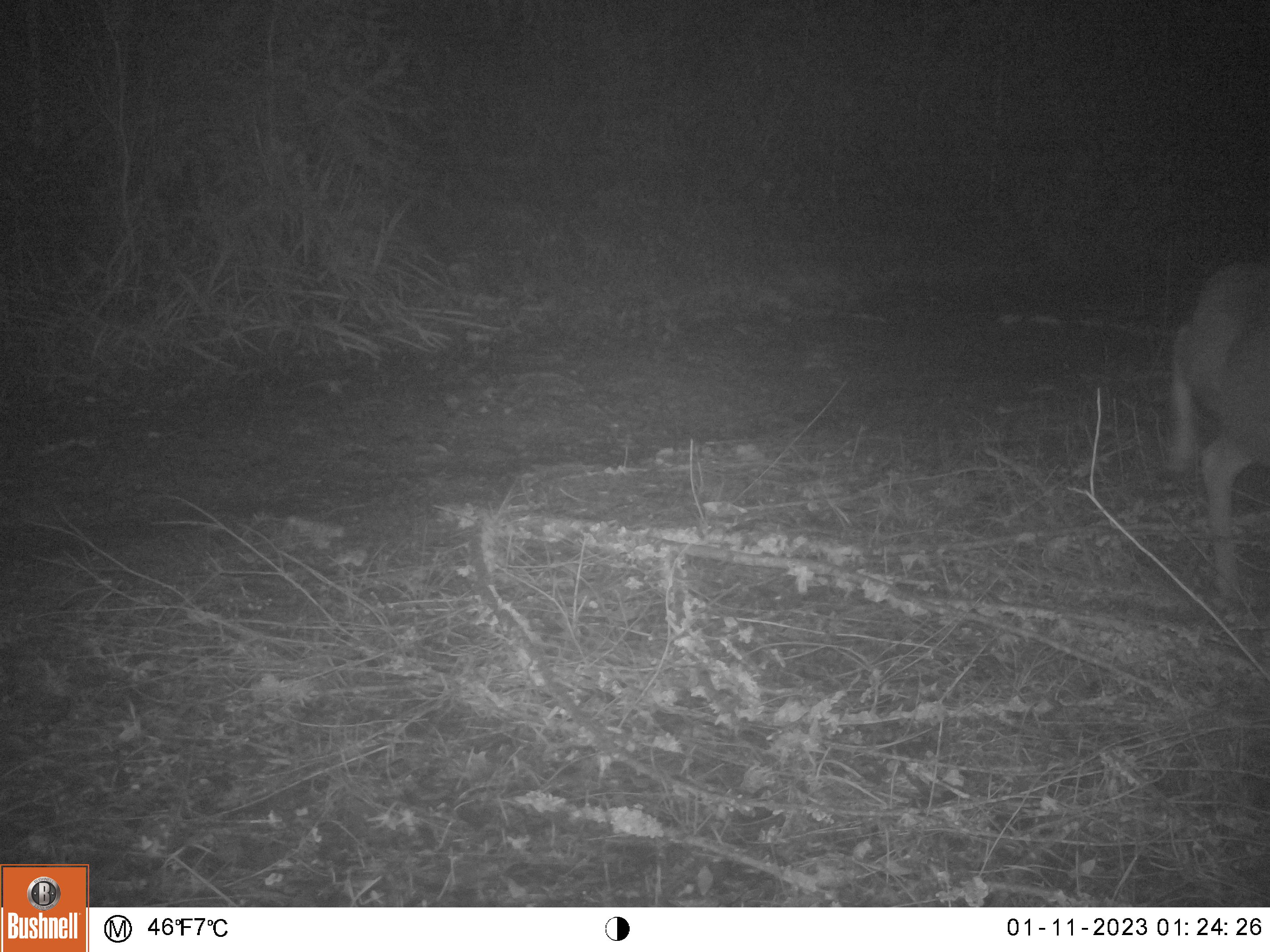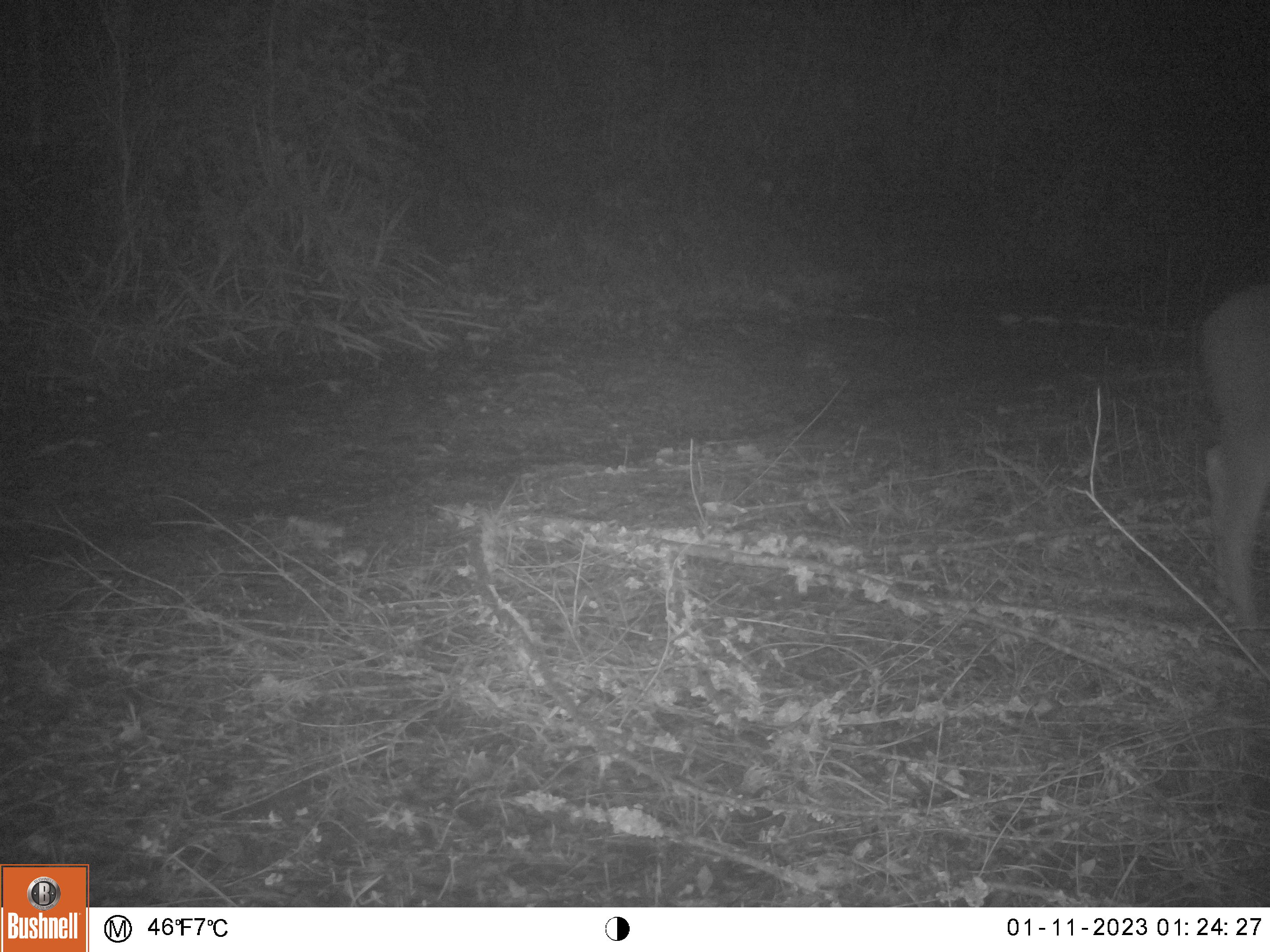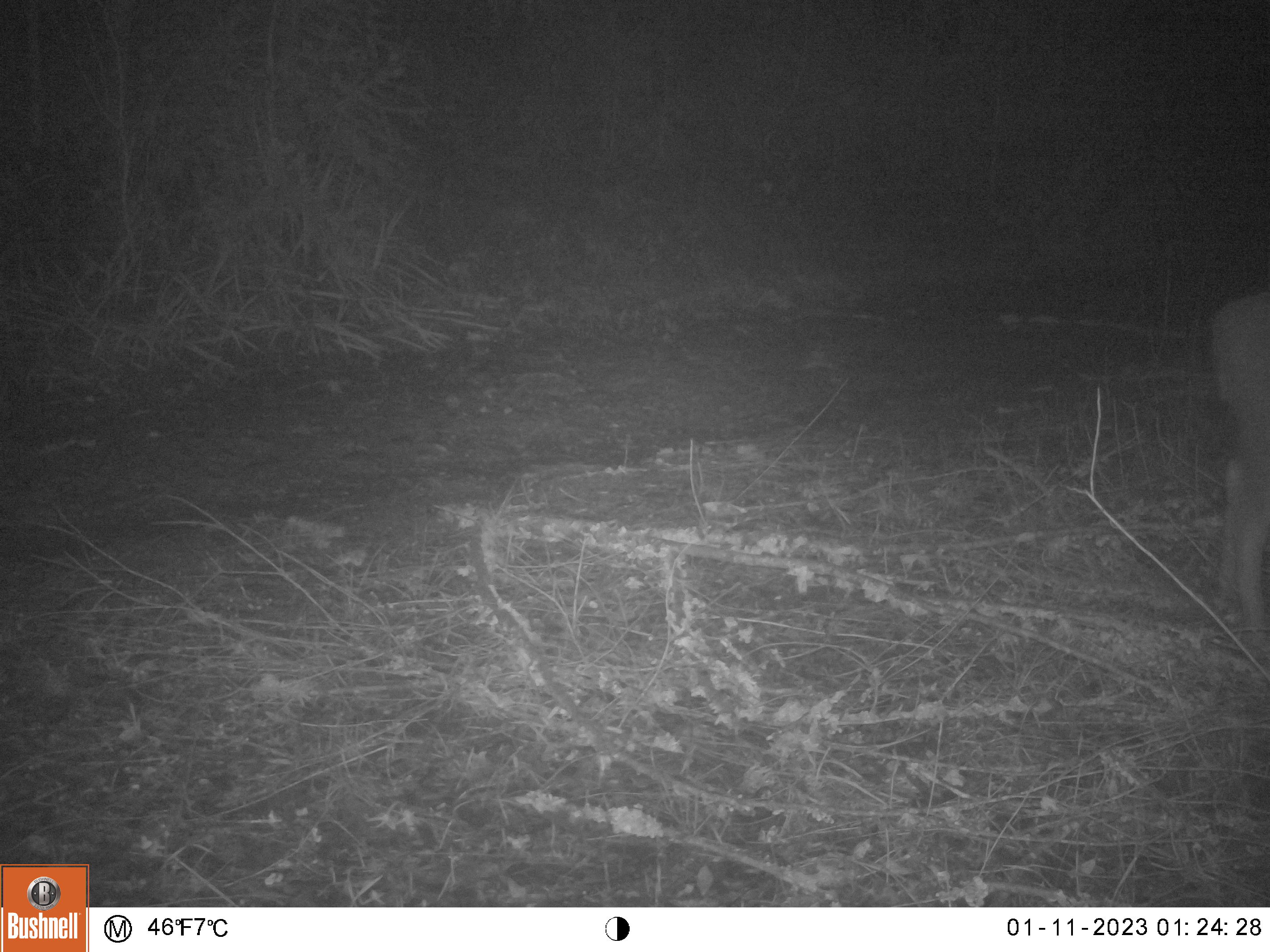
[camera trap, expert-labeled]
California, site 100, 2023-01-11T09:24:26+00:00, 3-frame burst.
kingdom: Animalia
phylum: Chordata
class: Mammalia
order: Artiodactyla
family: Cervidae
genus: Odocoileus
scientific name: Odocoileus hemionus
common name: mule deer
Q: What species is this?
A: Mule deer (Odocoileus hemionus).